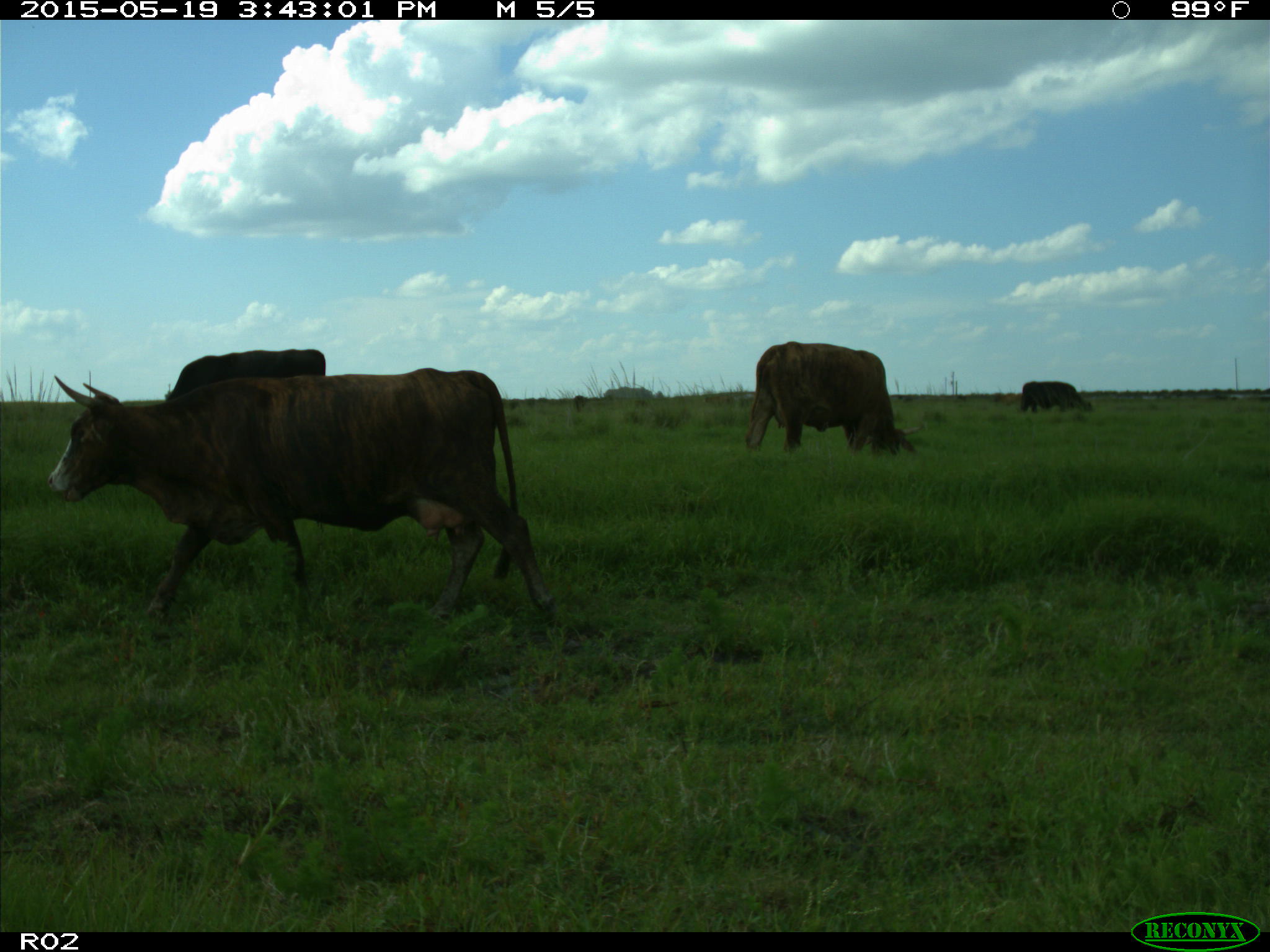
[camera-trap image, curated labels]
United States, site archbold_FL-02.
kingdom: Animalia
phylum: Chordata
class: Mammalia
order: Artiodactyla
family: Bovidae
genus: Bos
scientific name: Bos taurus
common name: domestic cow